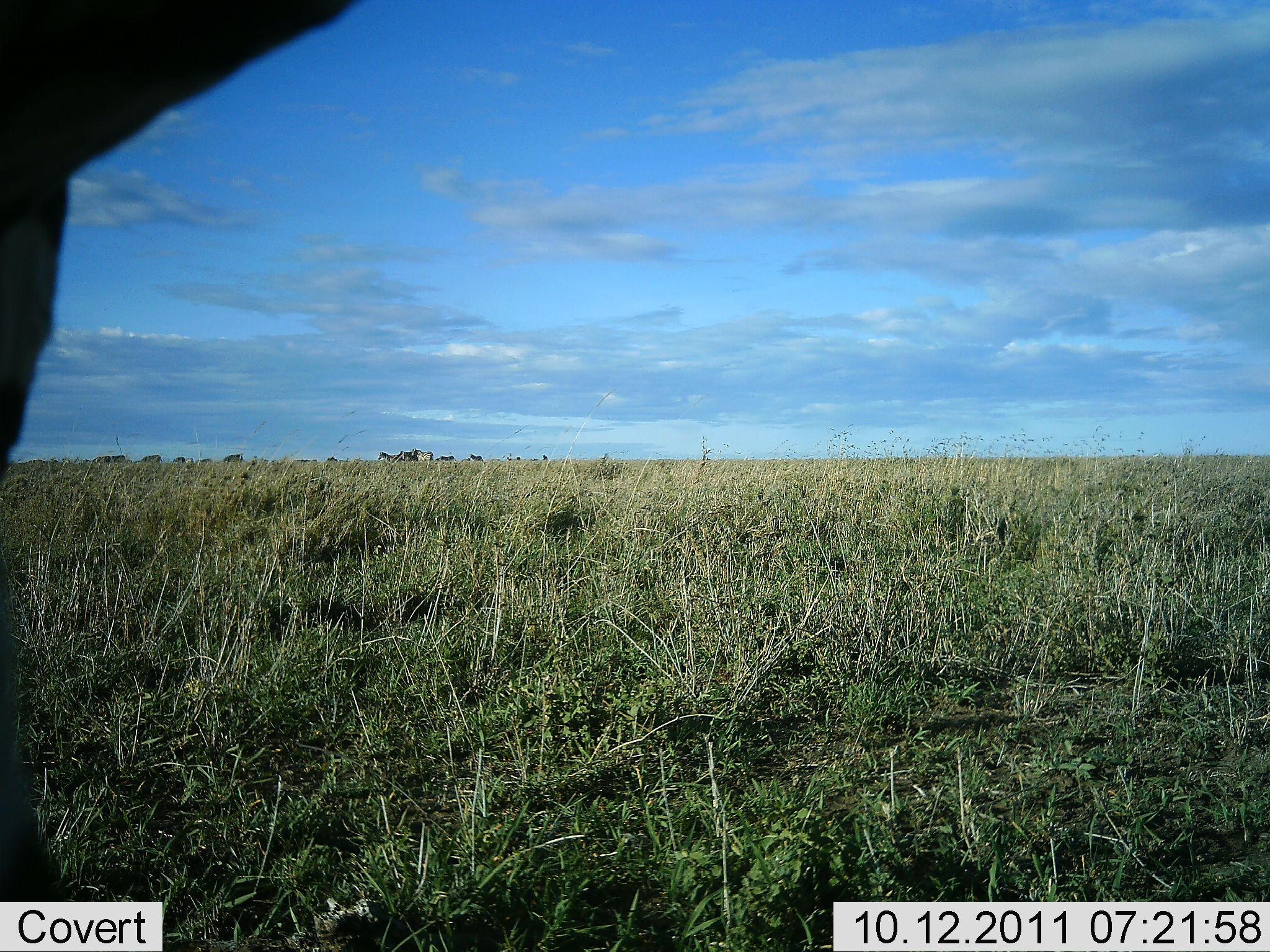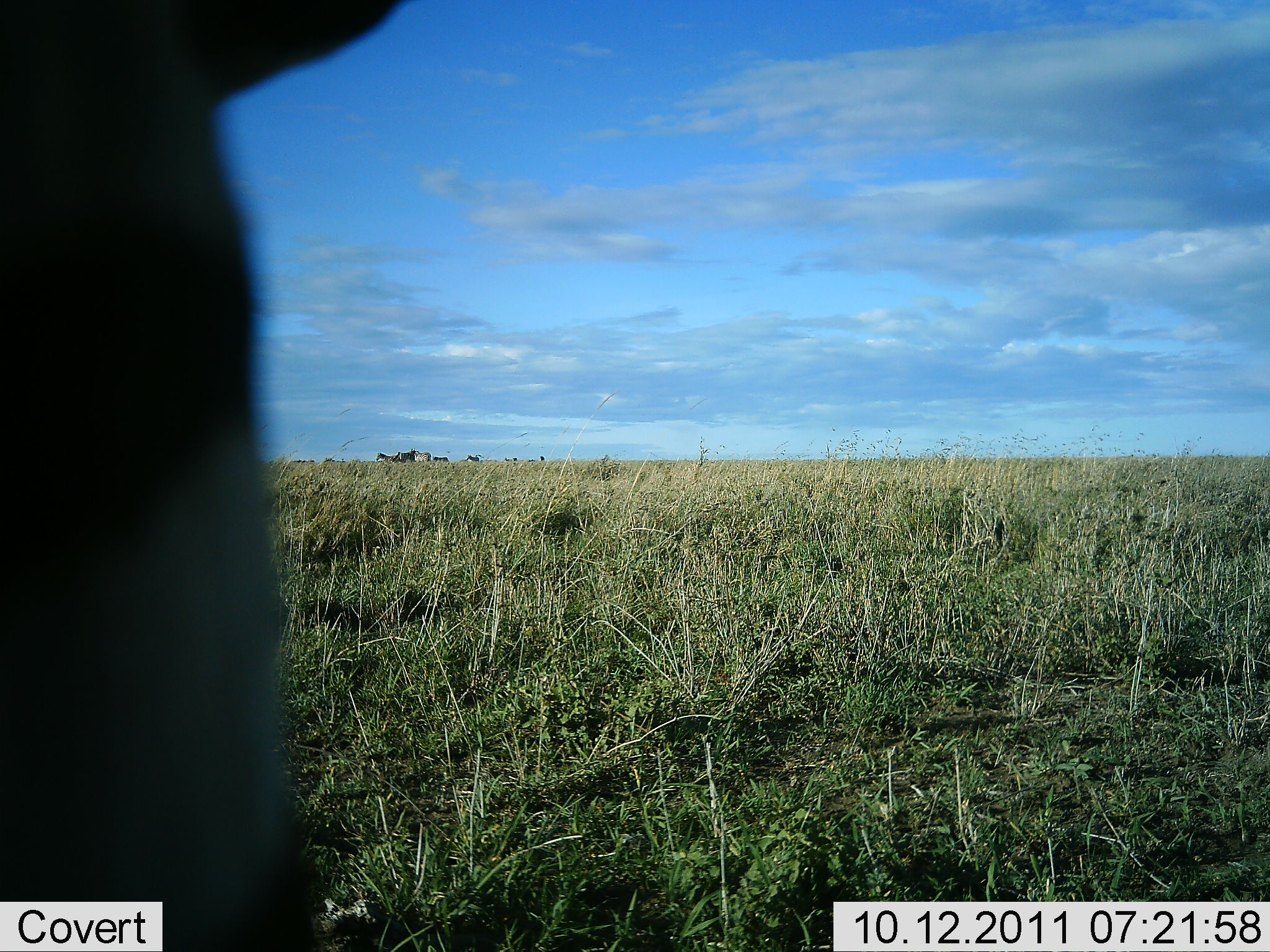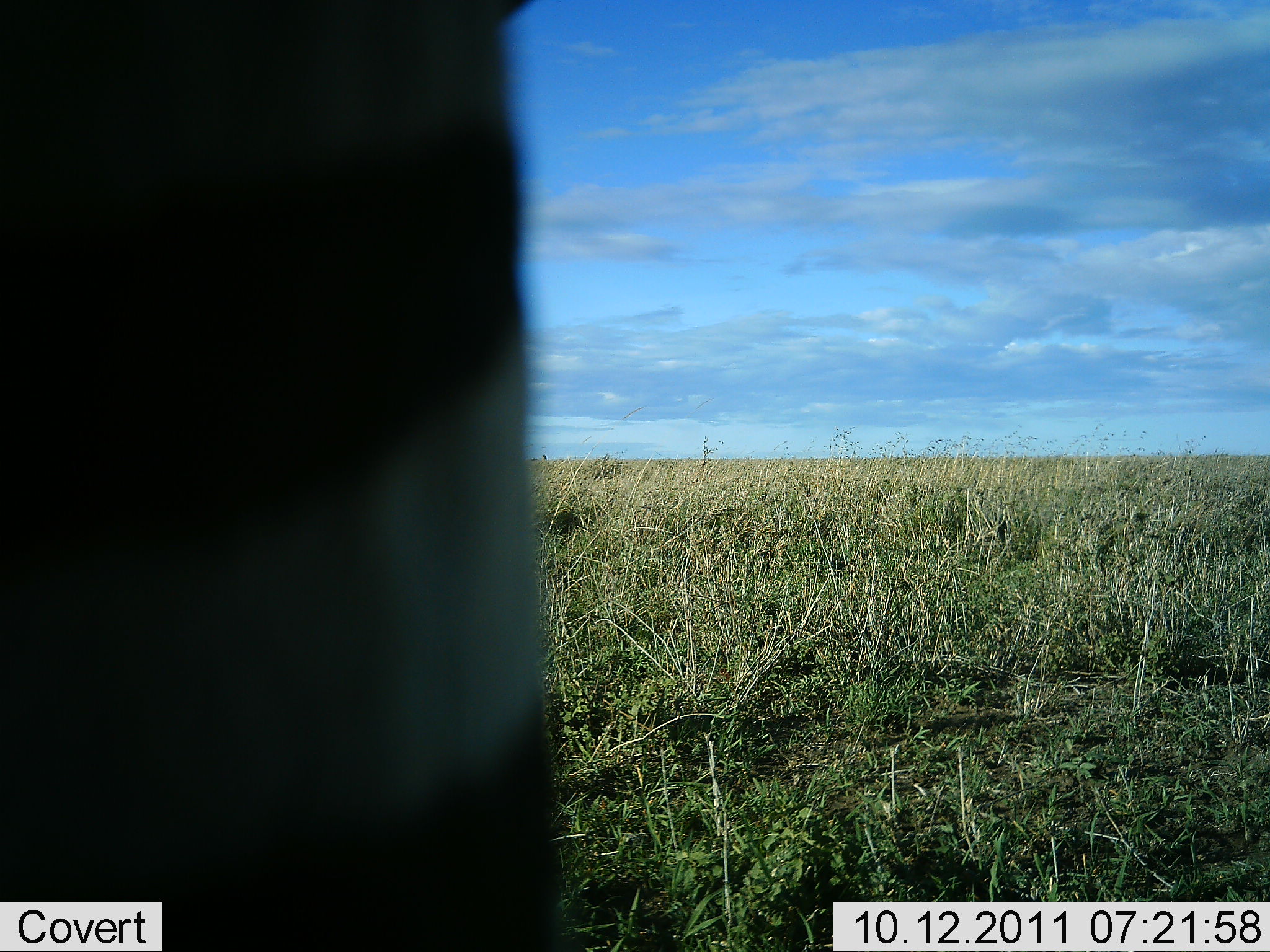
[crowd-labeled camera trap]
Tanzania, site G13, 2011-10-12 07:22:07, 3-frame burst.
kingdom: Animalia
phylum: Chordata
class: Mammalia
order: Perissodactyla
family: Equidae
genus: Equus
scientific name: Equus quagga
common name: plains zebra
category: zebra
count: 1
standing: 62%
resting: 0%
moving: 54%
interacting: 0%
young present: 0%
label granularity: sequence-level